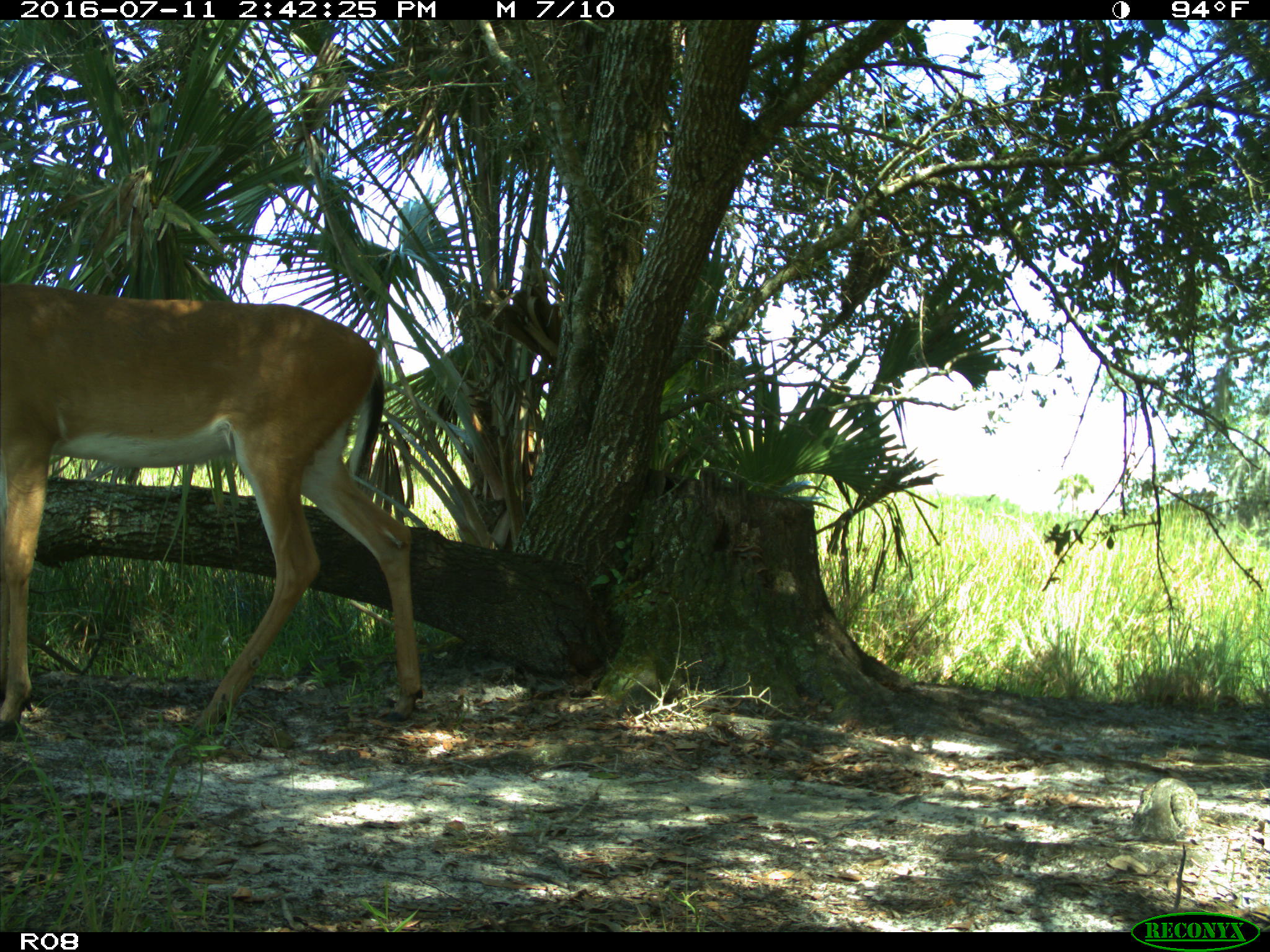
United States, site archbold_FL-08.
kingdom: Animalia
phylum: Chordata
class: Mammalia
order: Artiodactyla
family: Cervidae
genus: Odocoileus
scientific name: Odocoileus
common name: deer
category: unidentified deer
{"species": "unidentified deer (deer) (Odocoileus)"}